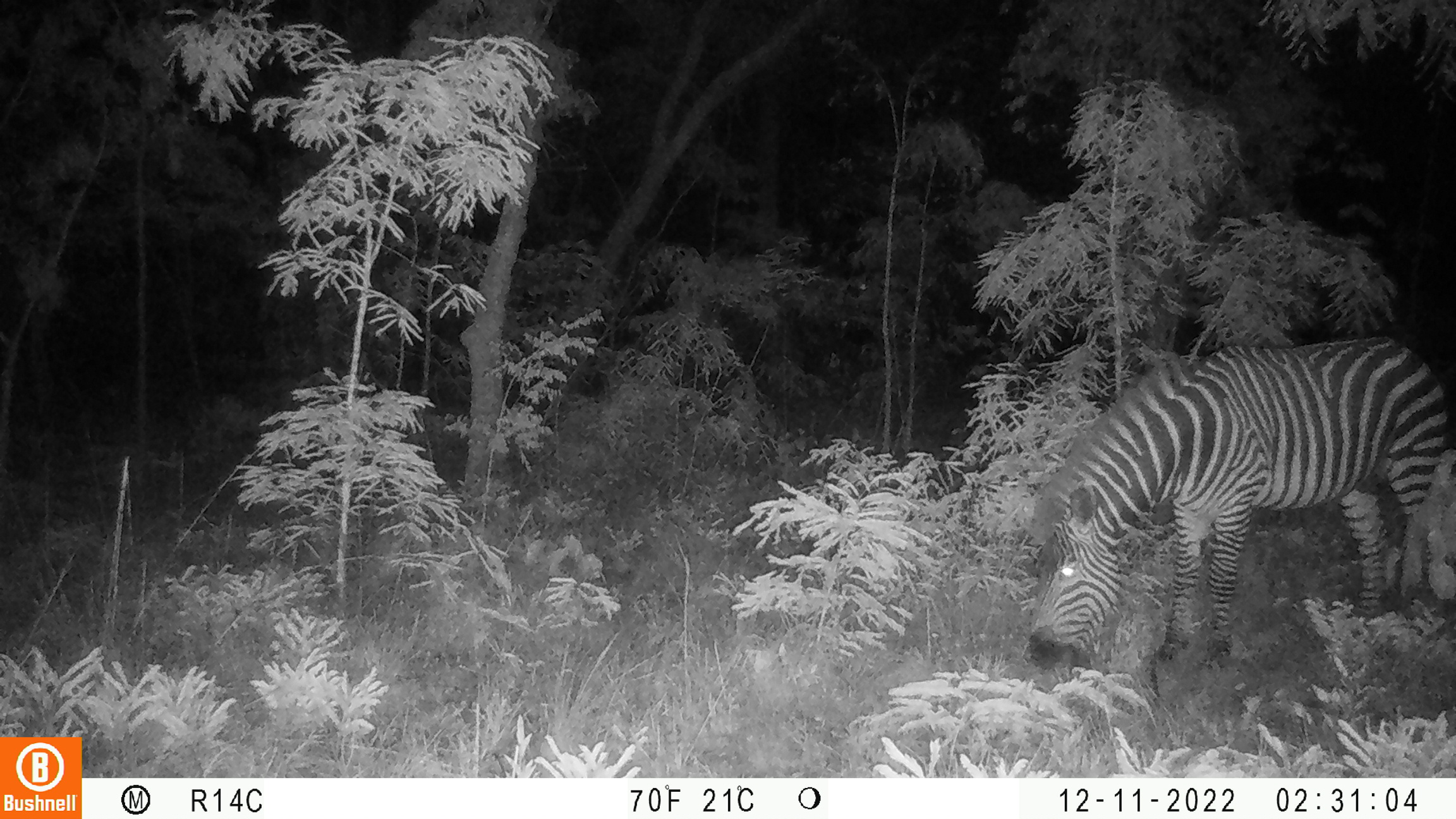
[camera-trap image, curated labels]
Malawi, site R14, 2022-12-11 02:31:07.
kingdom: Animalia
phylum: Chordata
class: Mammalia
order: Perissodactyla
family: Equidae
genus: Equus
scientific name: Equus quagga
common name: plains zebra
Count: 1.